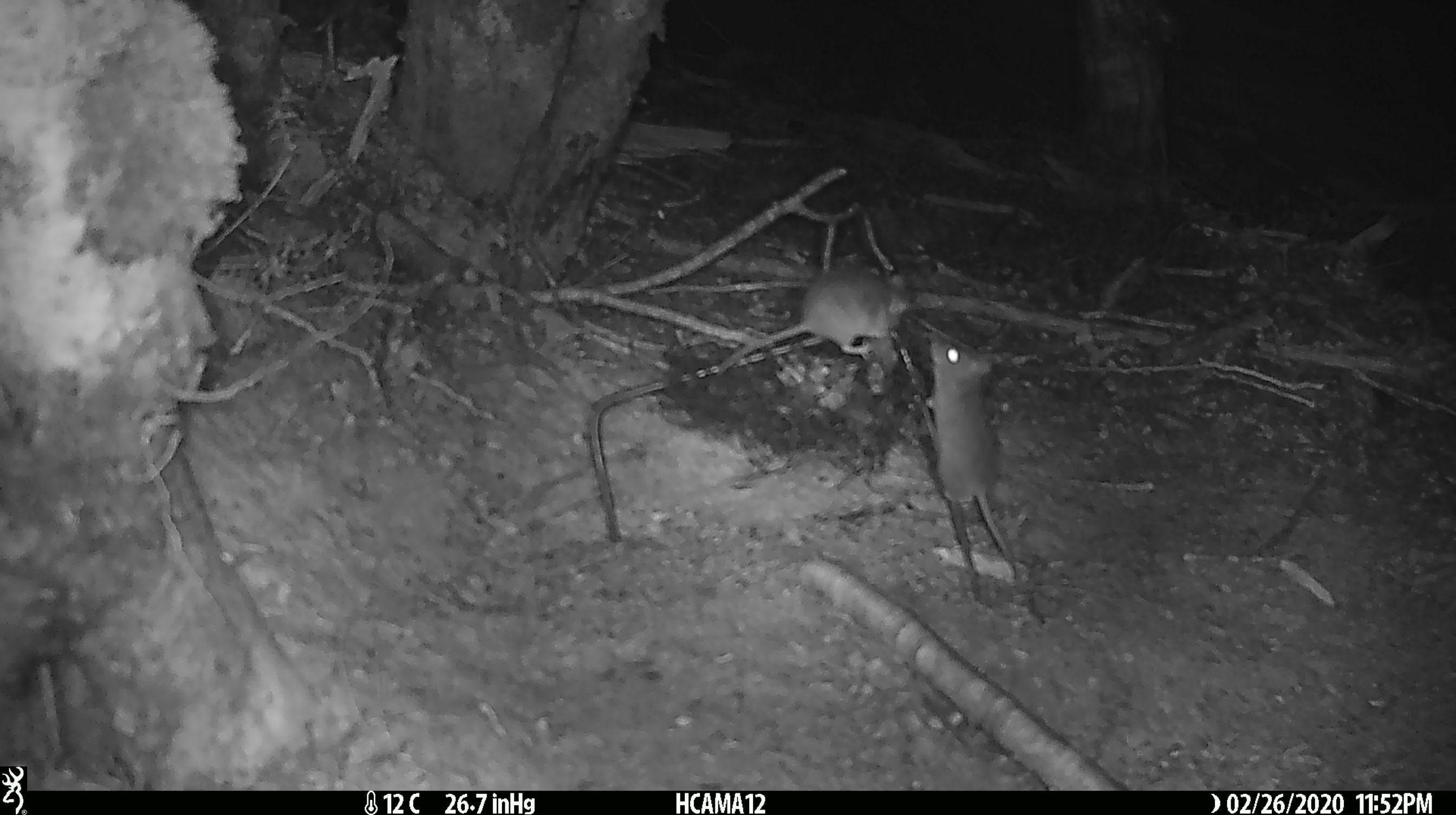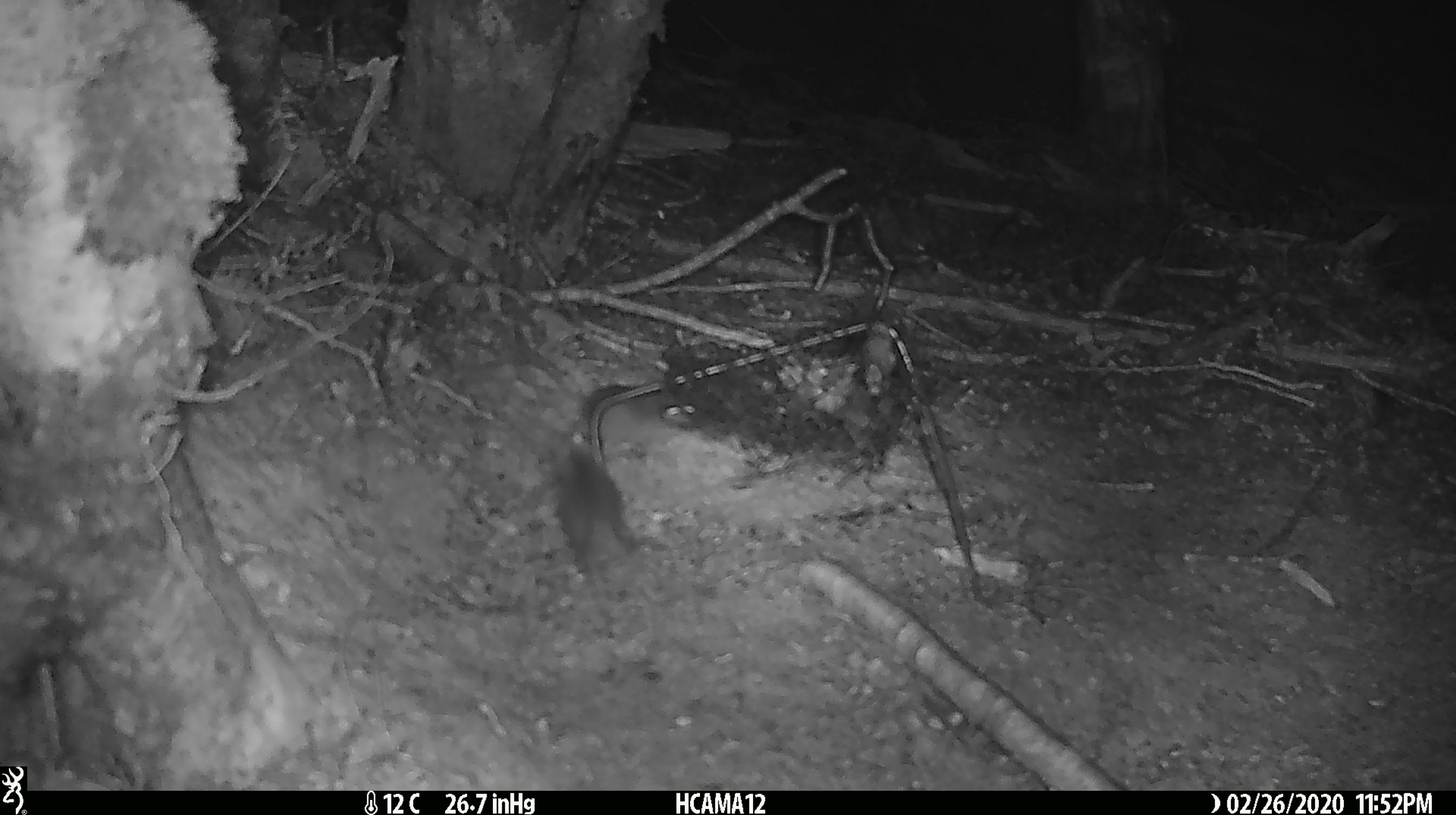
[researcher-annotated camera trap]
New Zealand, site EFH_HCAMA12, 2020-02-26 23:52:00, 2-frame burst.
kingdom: Animalia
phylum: Chordata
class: Mammalia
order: Rodentia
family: Muridae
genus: Mus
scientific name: Mus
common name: mouse